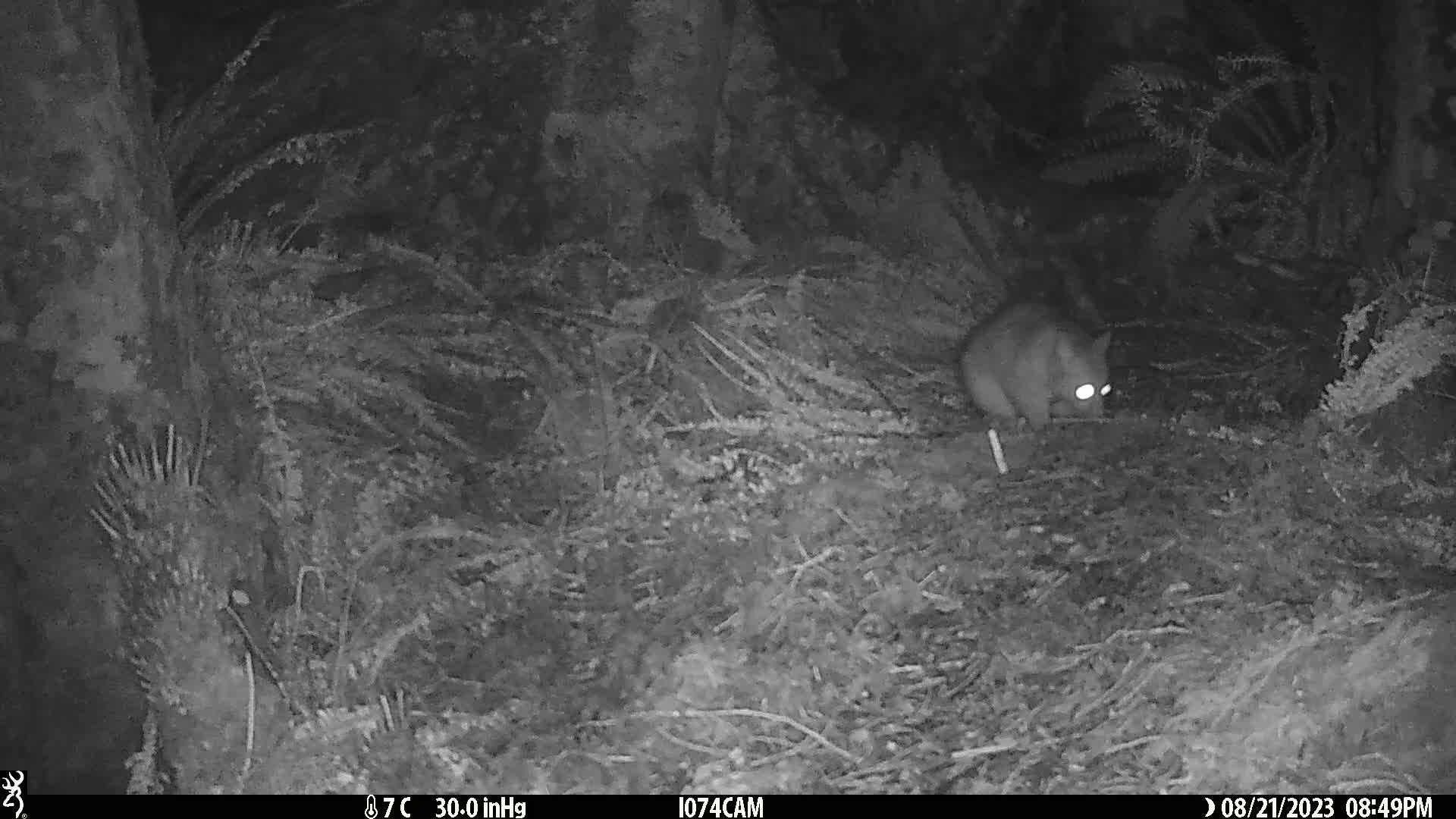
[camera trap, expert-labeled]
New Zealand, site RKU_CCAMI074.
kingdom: Animalia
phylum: Chordata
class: Mammalia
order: Diprotodontia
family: Phalangeridae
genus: Trichosurus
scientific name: Trichosurus vulpecula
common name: common brushtail possum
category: possum